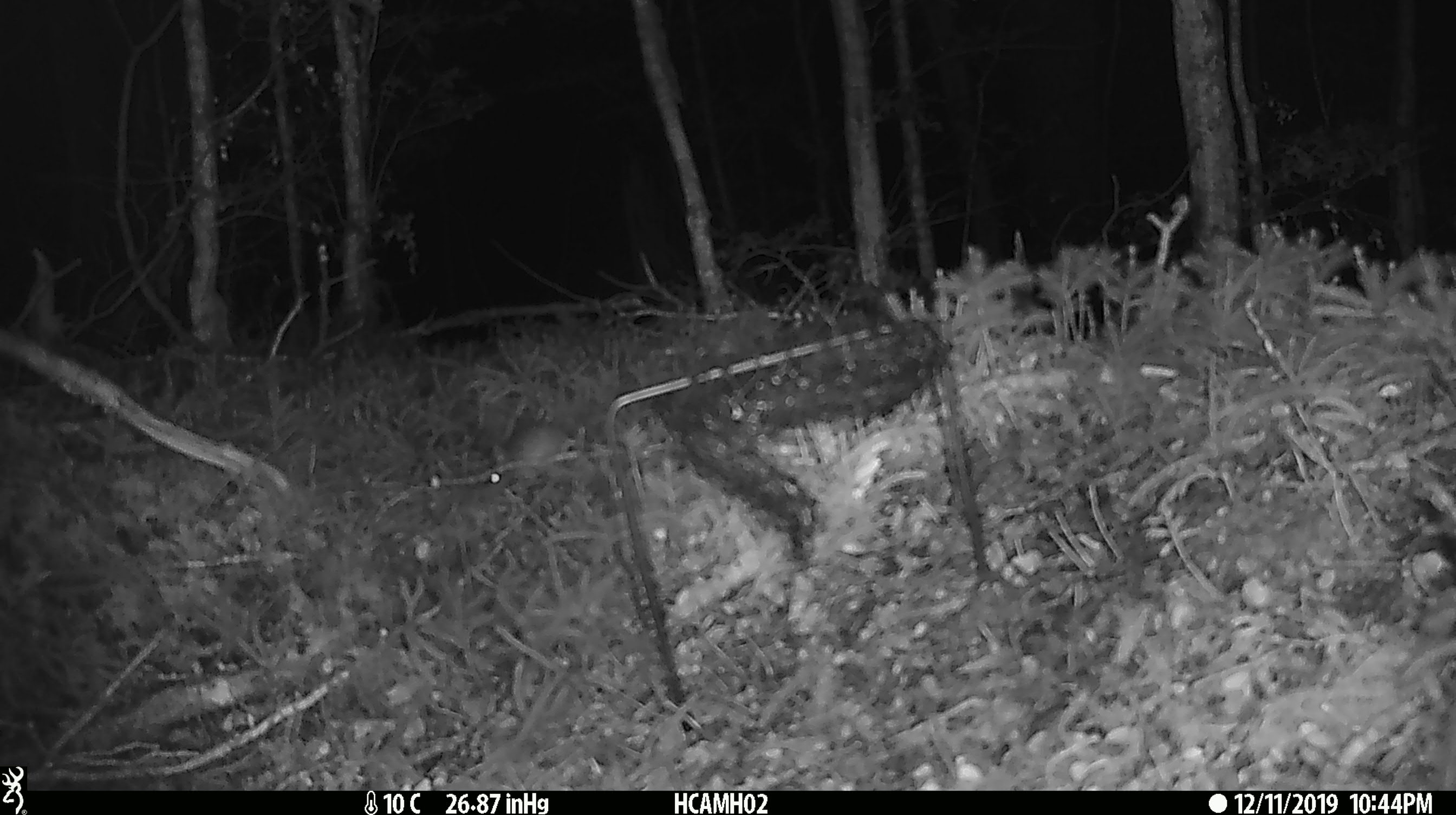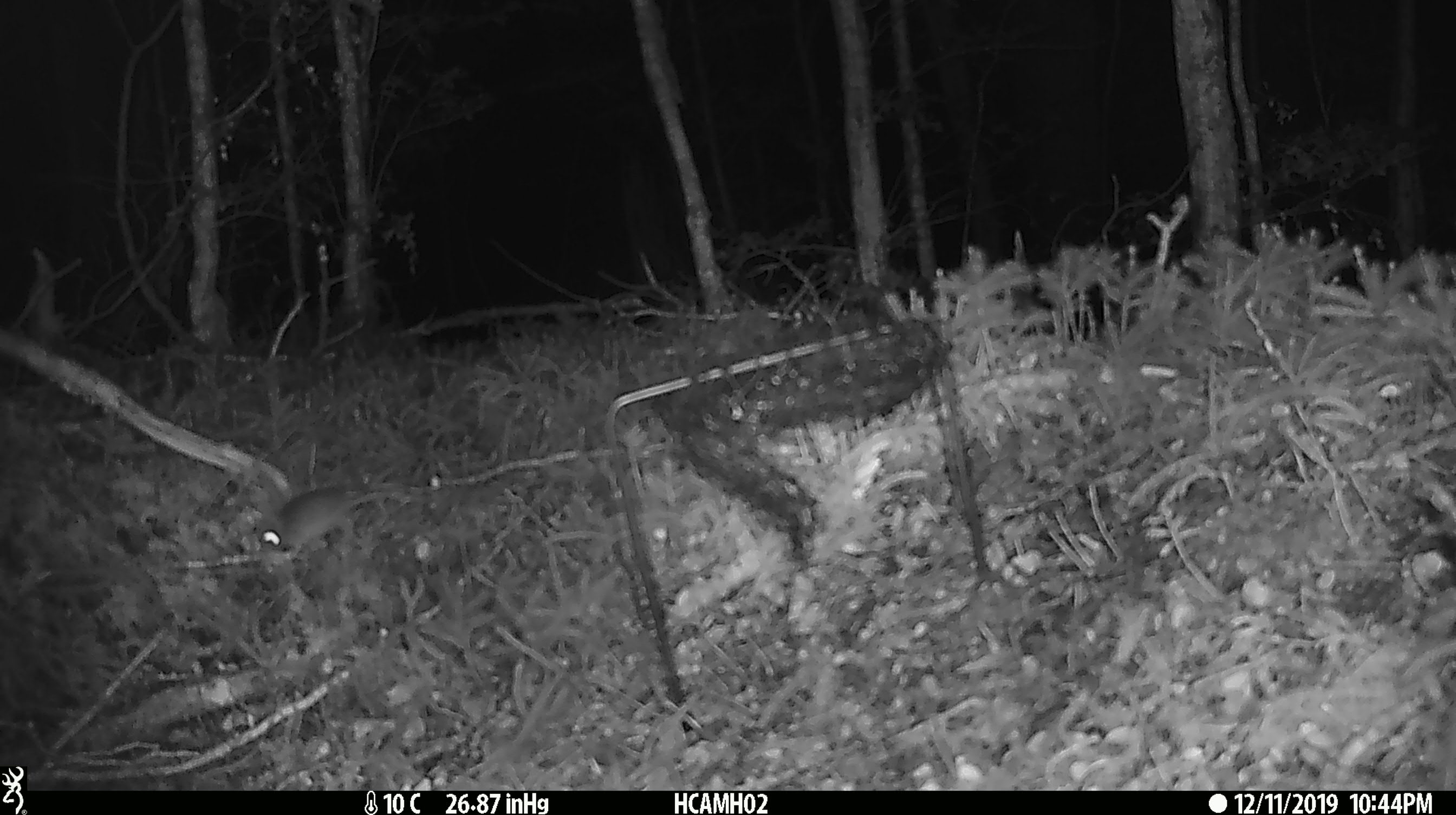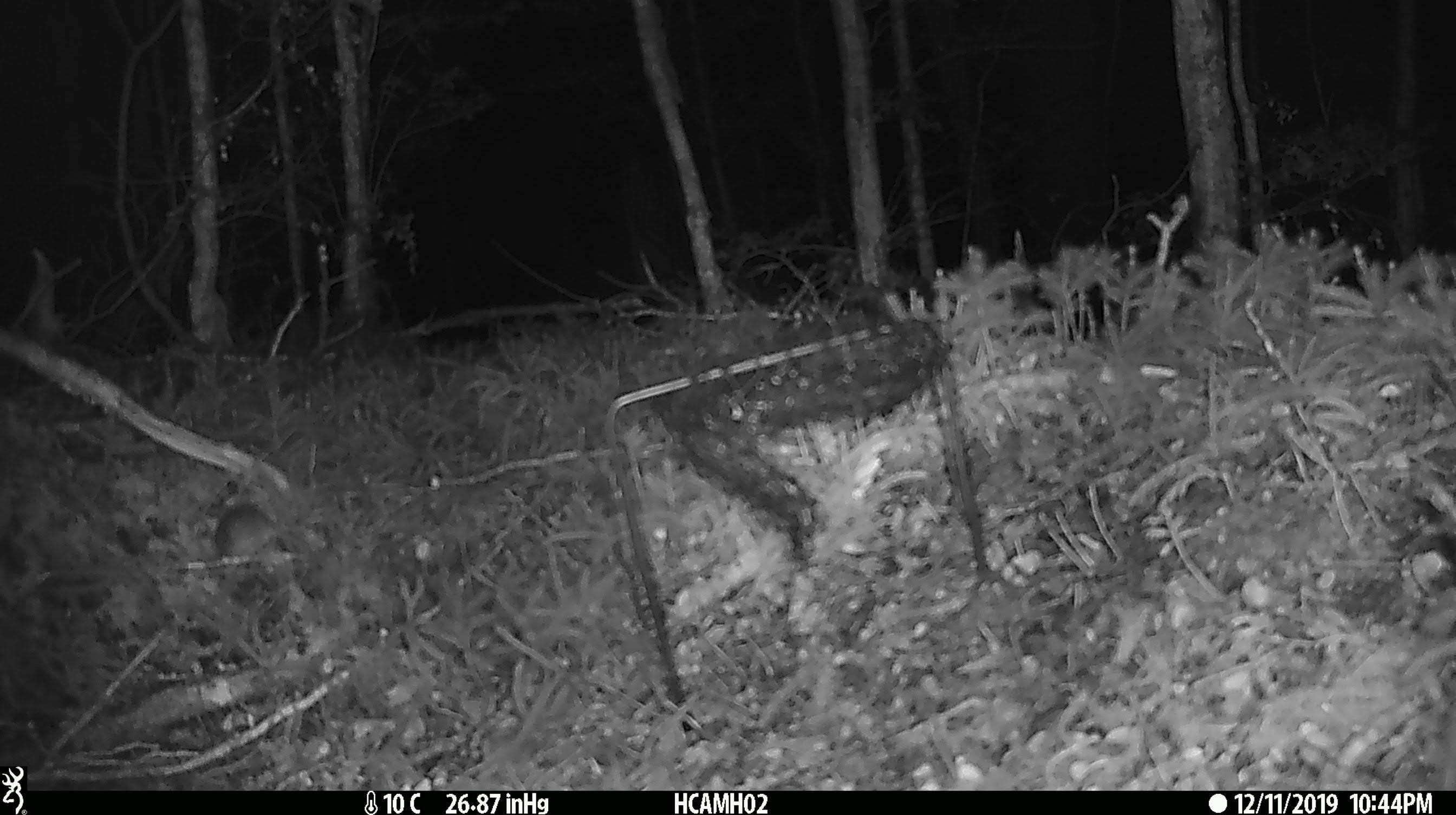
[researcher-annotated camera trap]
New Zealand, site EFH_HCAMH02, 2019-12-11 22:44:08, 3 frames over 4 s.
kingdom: Animalia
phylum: Chordata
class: Mammalia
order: Rodentia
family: Muridae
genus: Mus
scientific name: Mus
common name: mouse